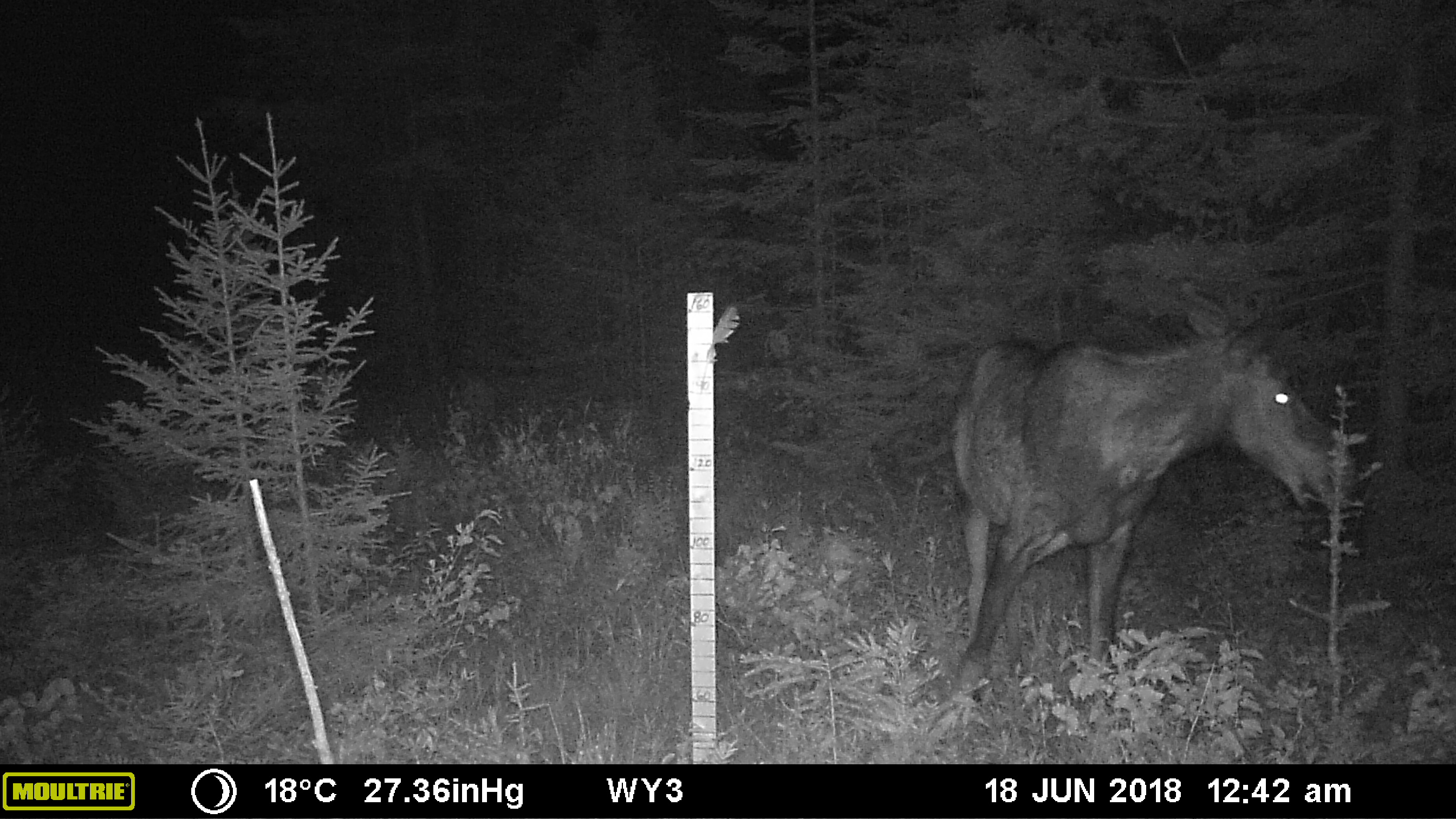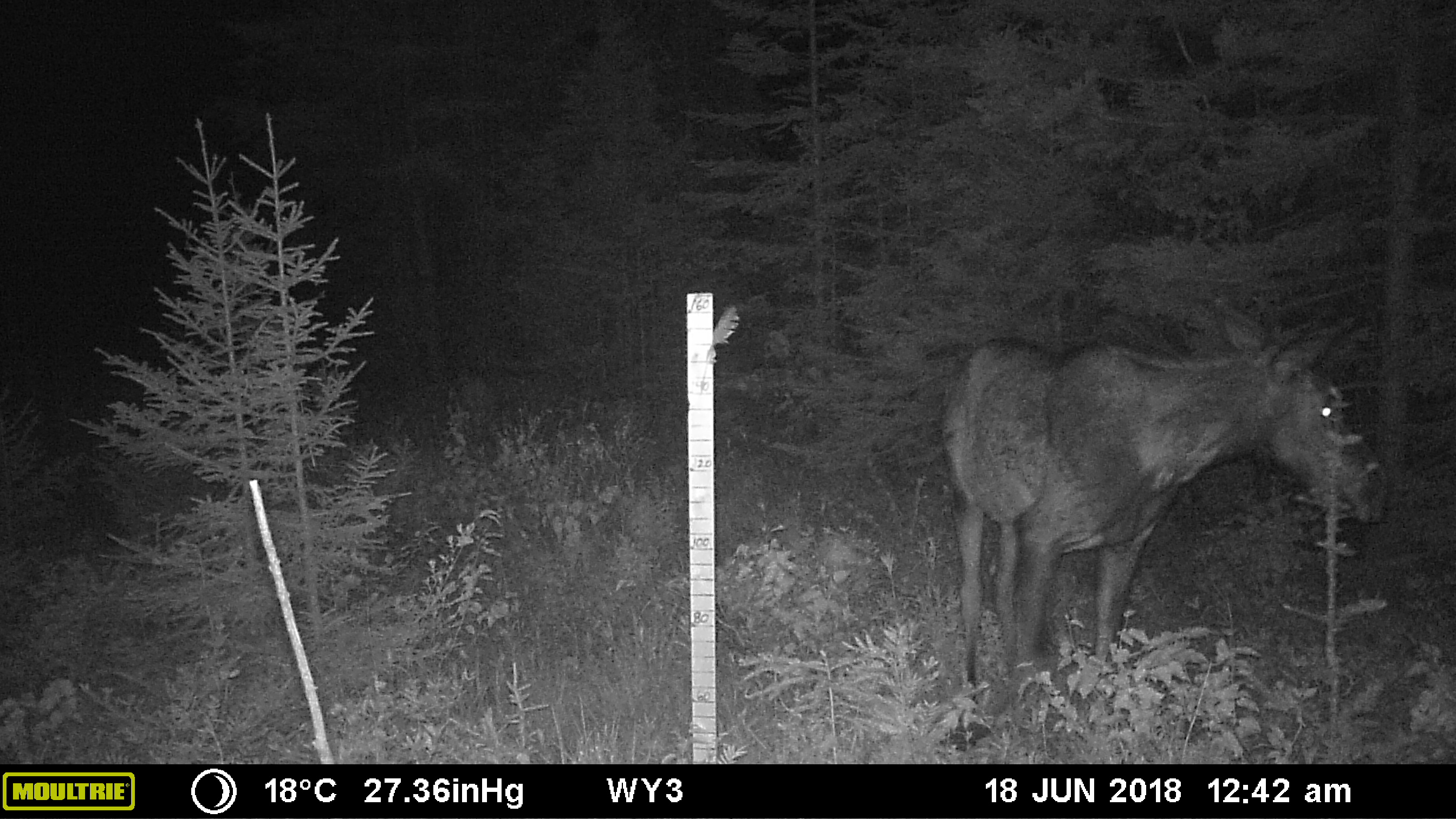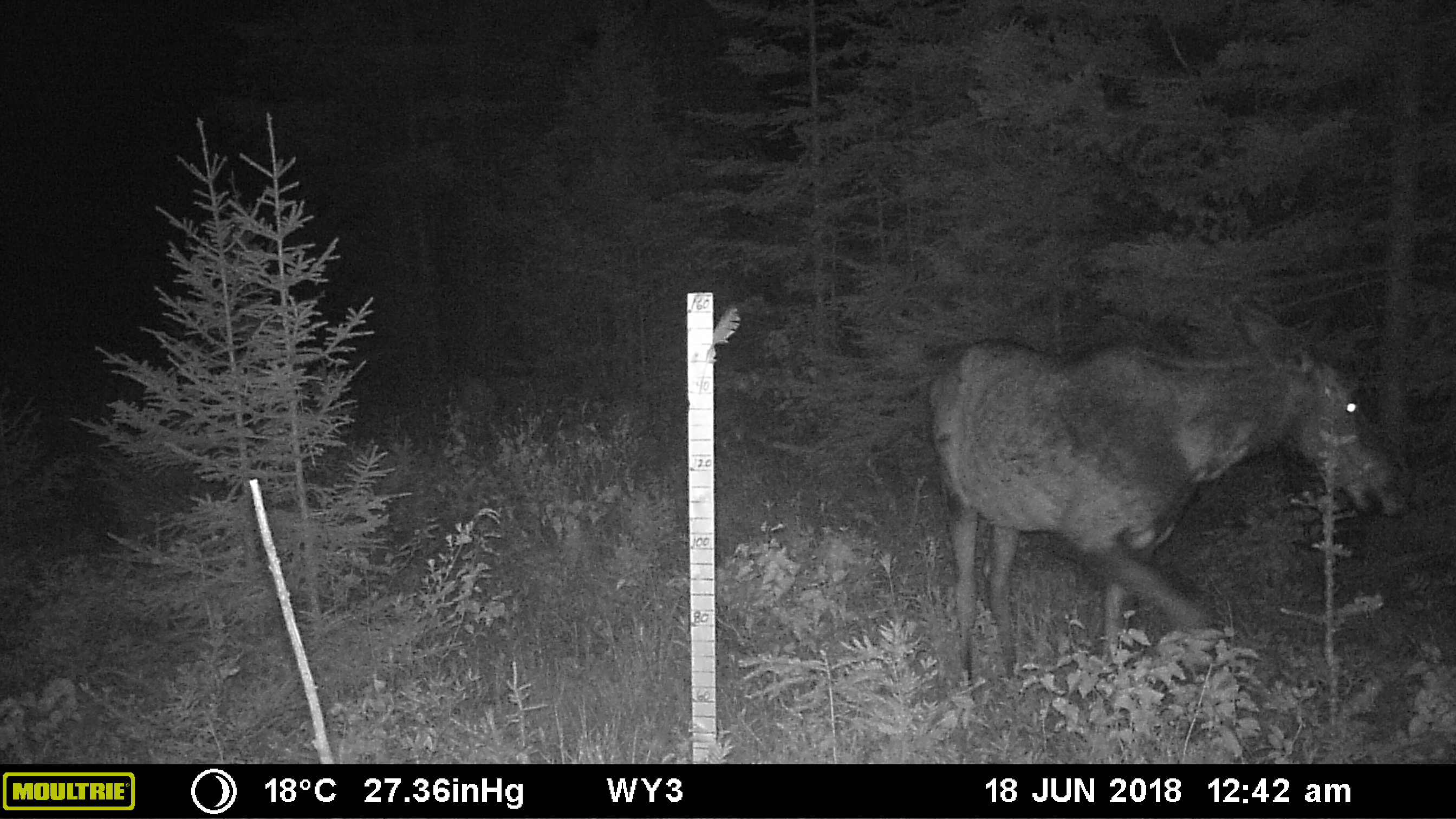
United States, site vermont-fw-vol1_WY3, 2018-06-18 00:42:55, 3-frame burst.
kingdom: Animalia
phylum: Chordata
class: Mammalia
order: Artiodactyla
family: Cervidae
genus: Alces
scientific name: Alces alces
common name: moose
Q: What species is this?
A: Moose (Alces alces).